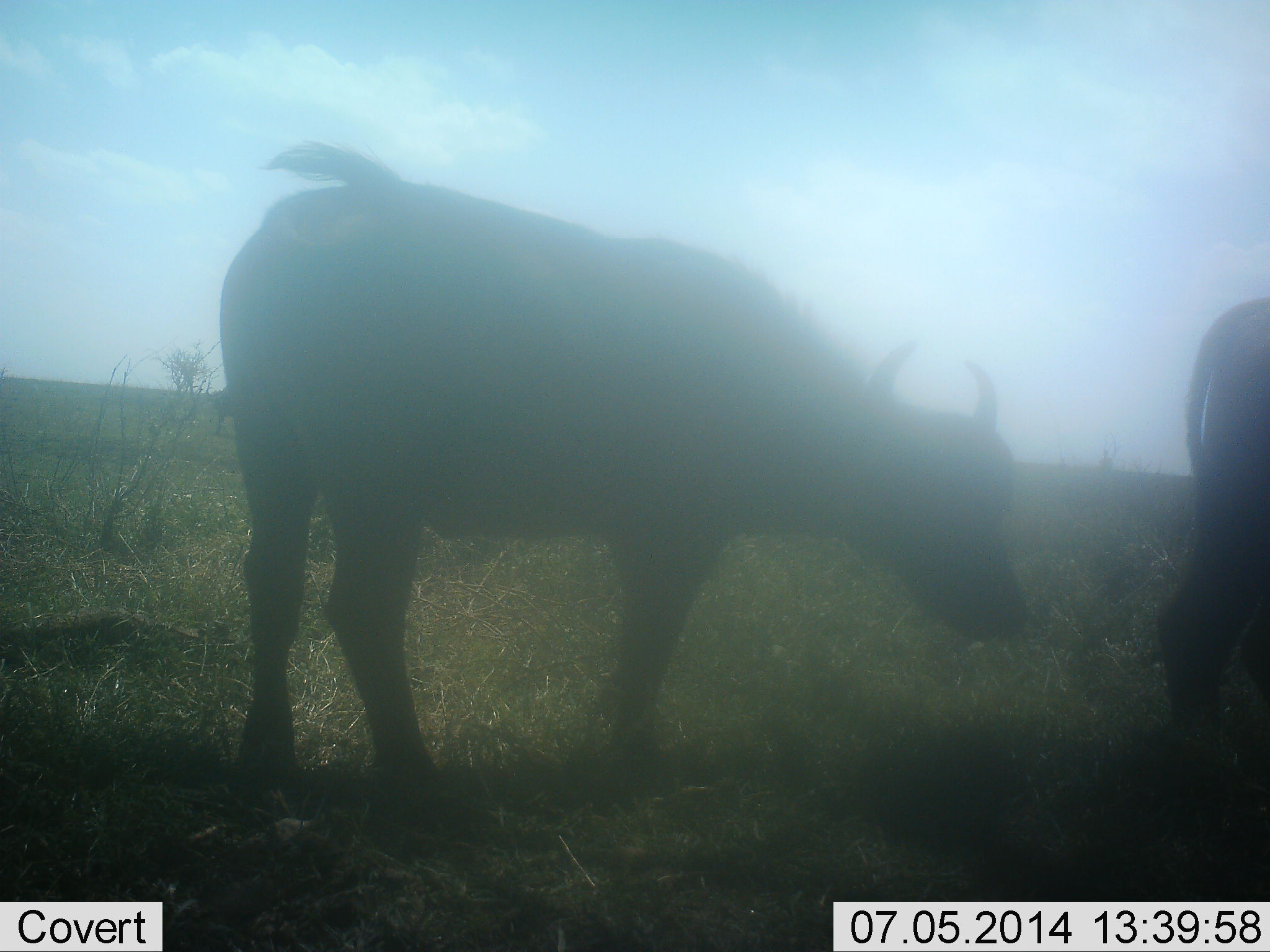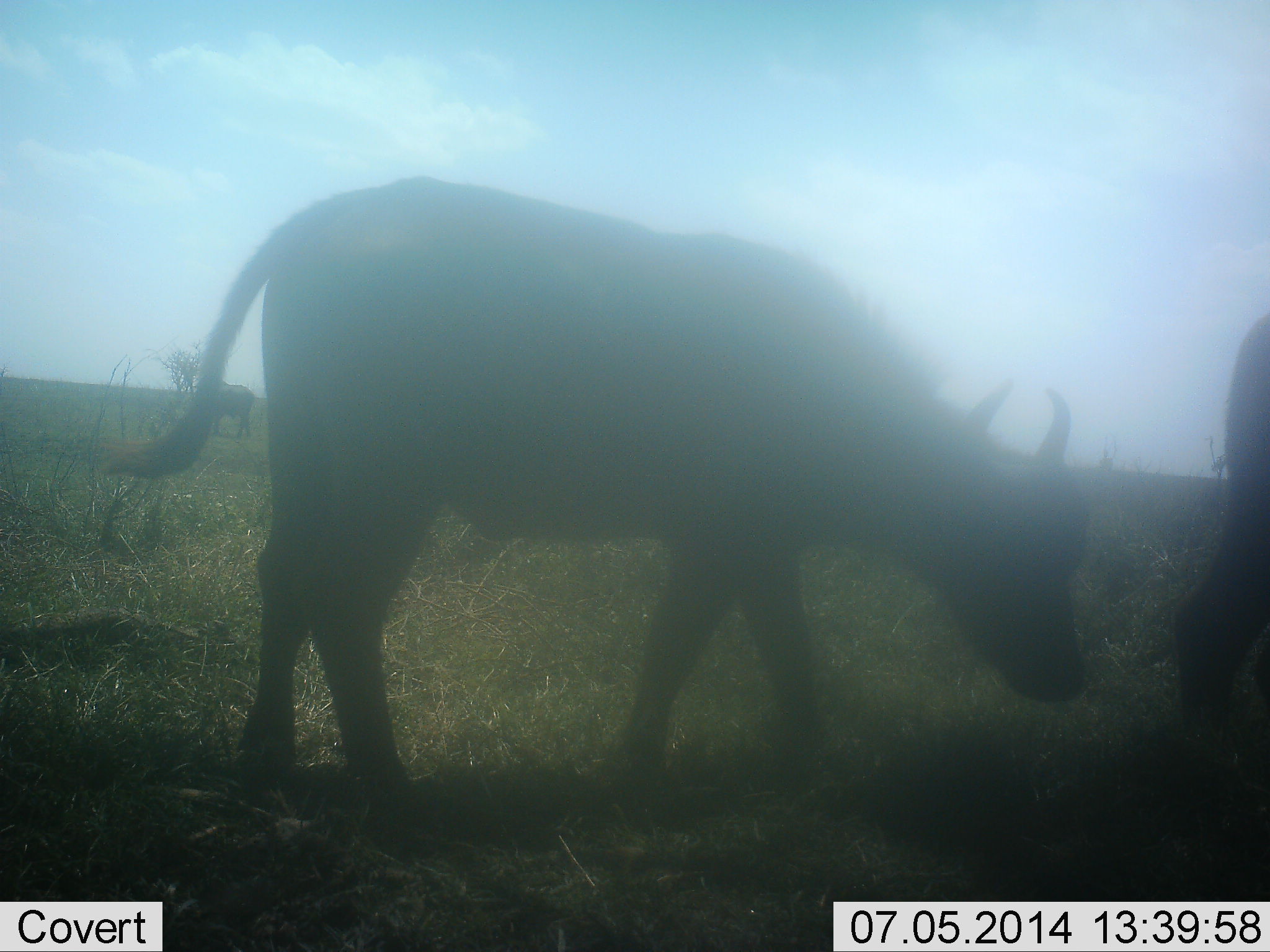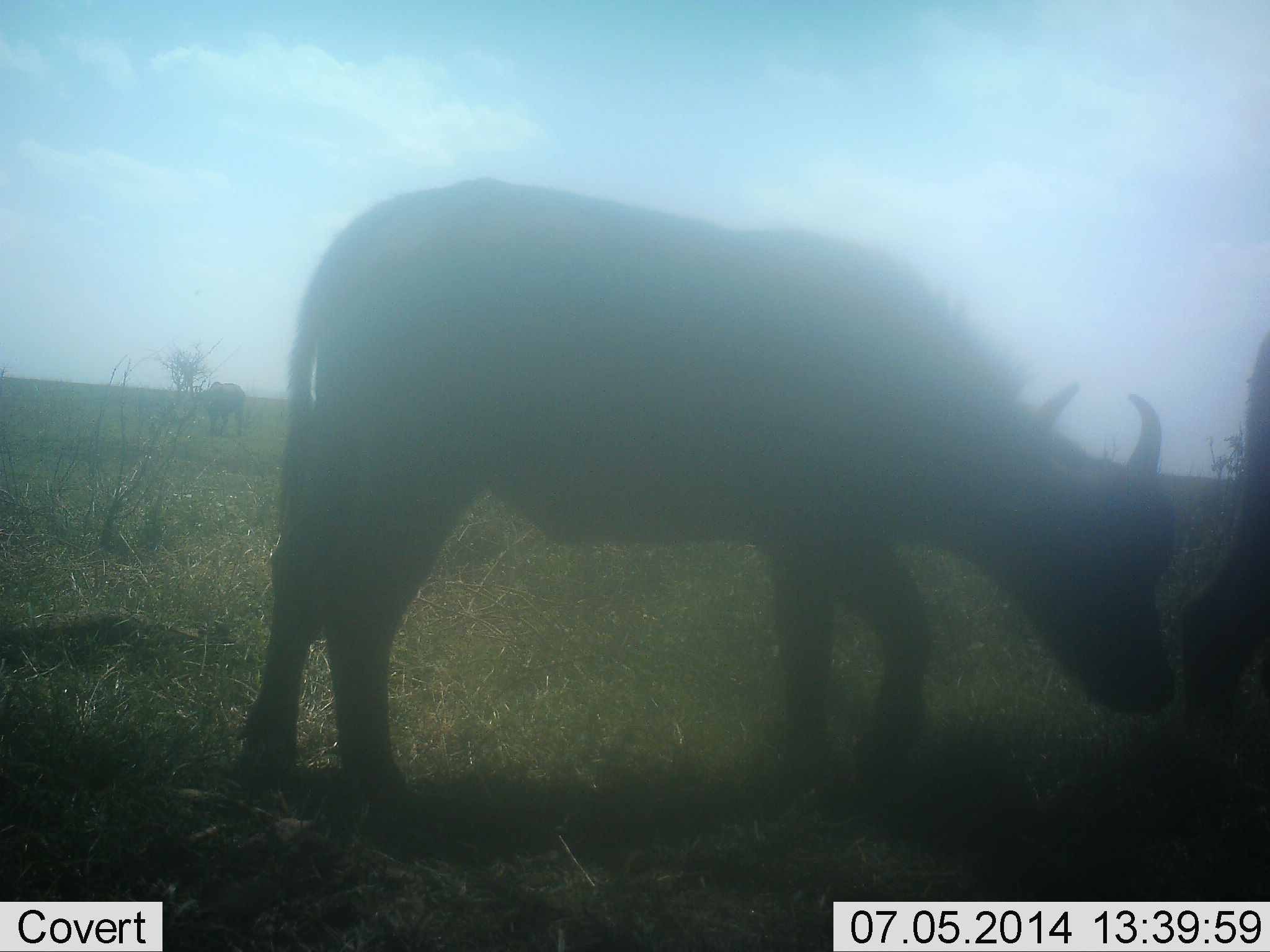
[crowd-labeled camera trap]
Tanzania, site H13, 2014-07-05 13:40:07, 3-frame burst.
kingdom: Animalia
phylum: Chordata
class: Mammalia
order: Artiodactyla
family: Bovidae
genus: Syncerus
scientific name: Syncerus caffer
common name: cape buffalo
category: buffalo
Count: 3.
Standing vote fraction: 20%.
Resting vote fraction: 0%.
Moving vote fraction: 80%.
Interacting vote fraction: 0%.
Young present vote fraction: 10%.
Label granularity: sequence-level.